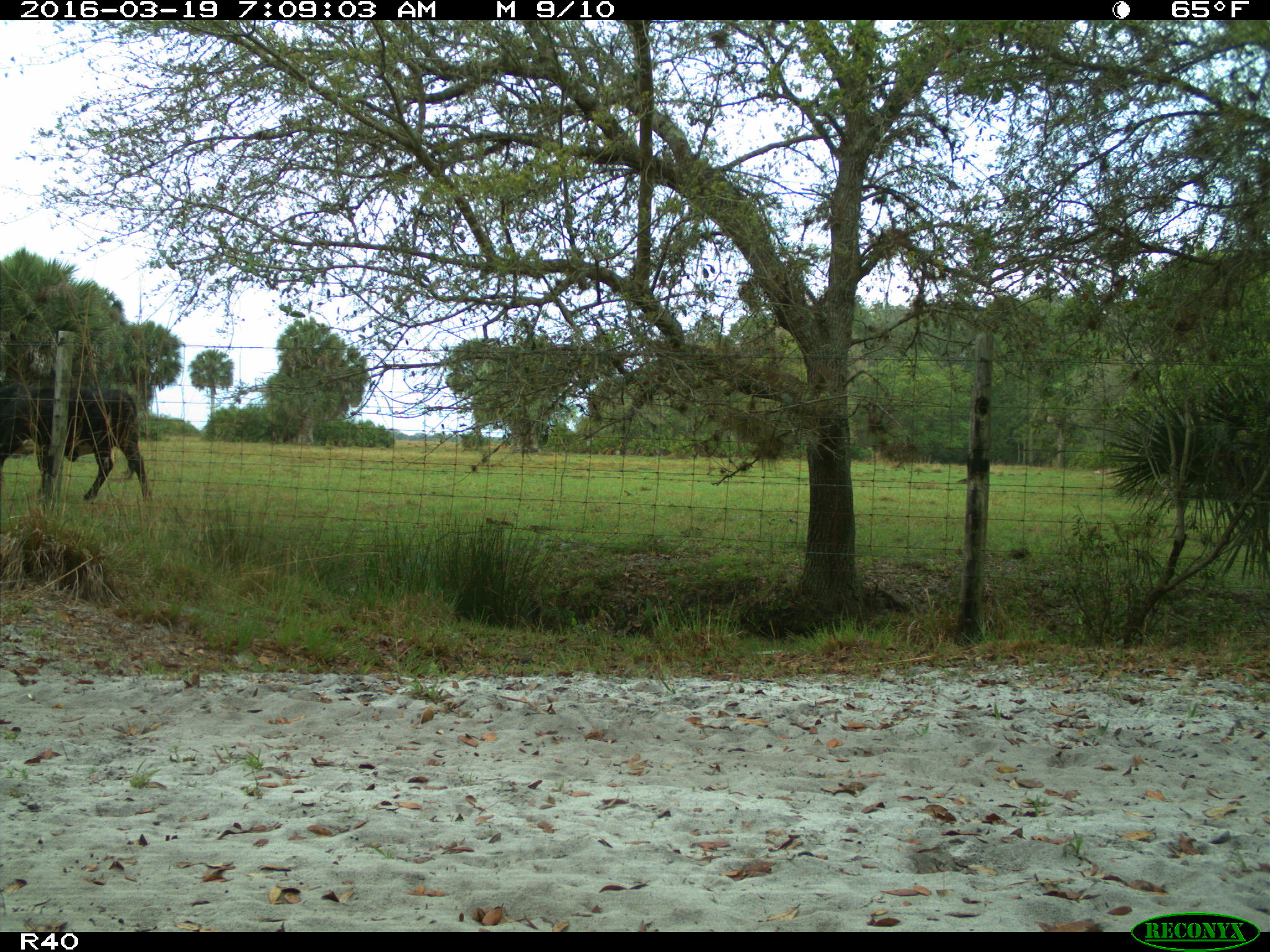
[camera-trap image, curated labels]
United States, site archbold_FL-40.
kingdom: Animalia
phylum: Chordata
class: Mammalia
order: Artiodactyla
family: Bovidae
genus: Bos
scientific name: Bos taurus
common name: domestic cow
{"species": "Bos taurus (domestic cow)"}